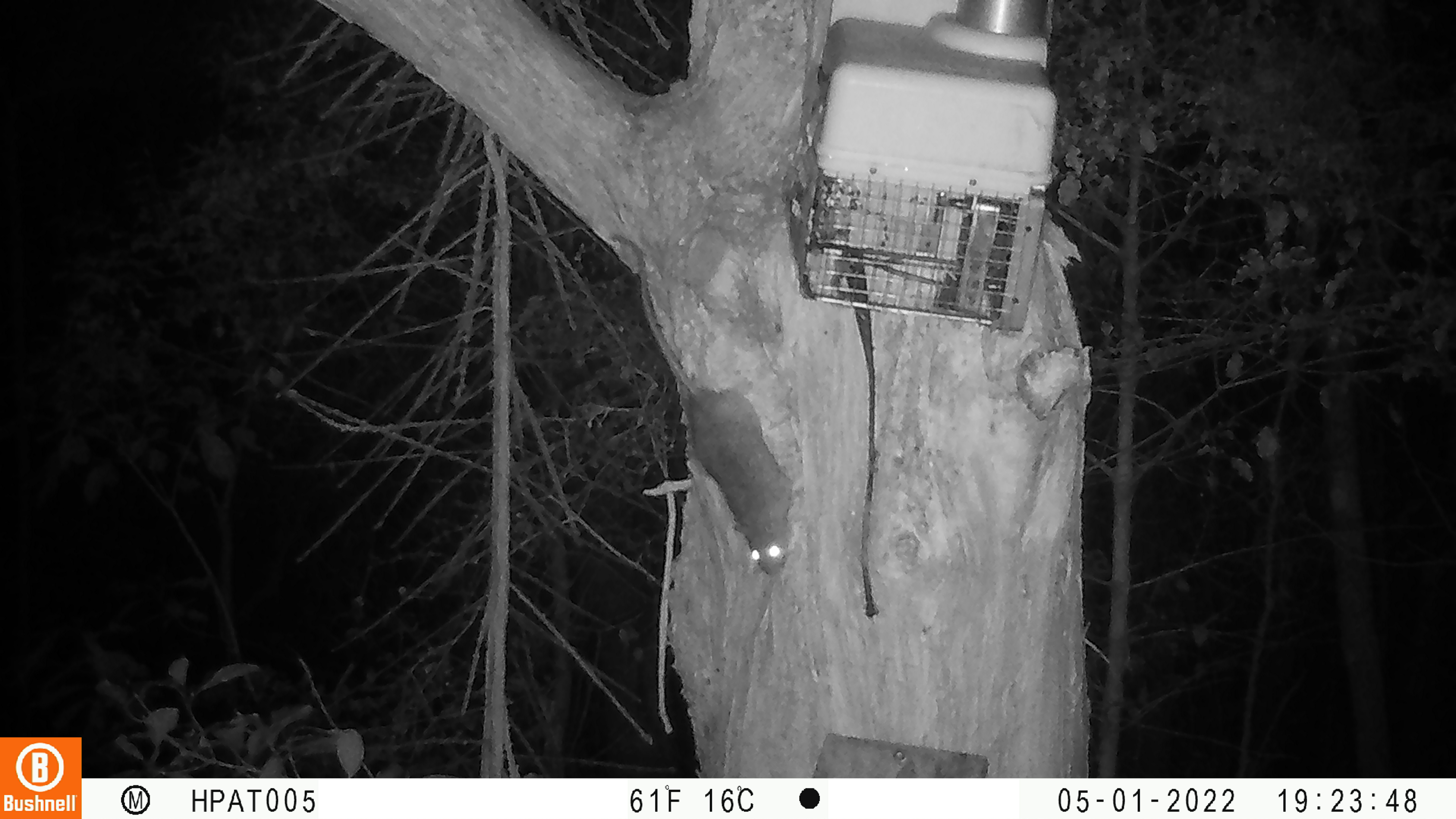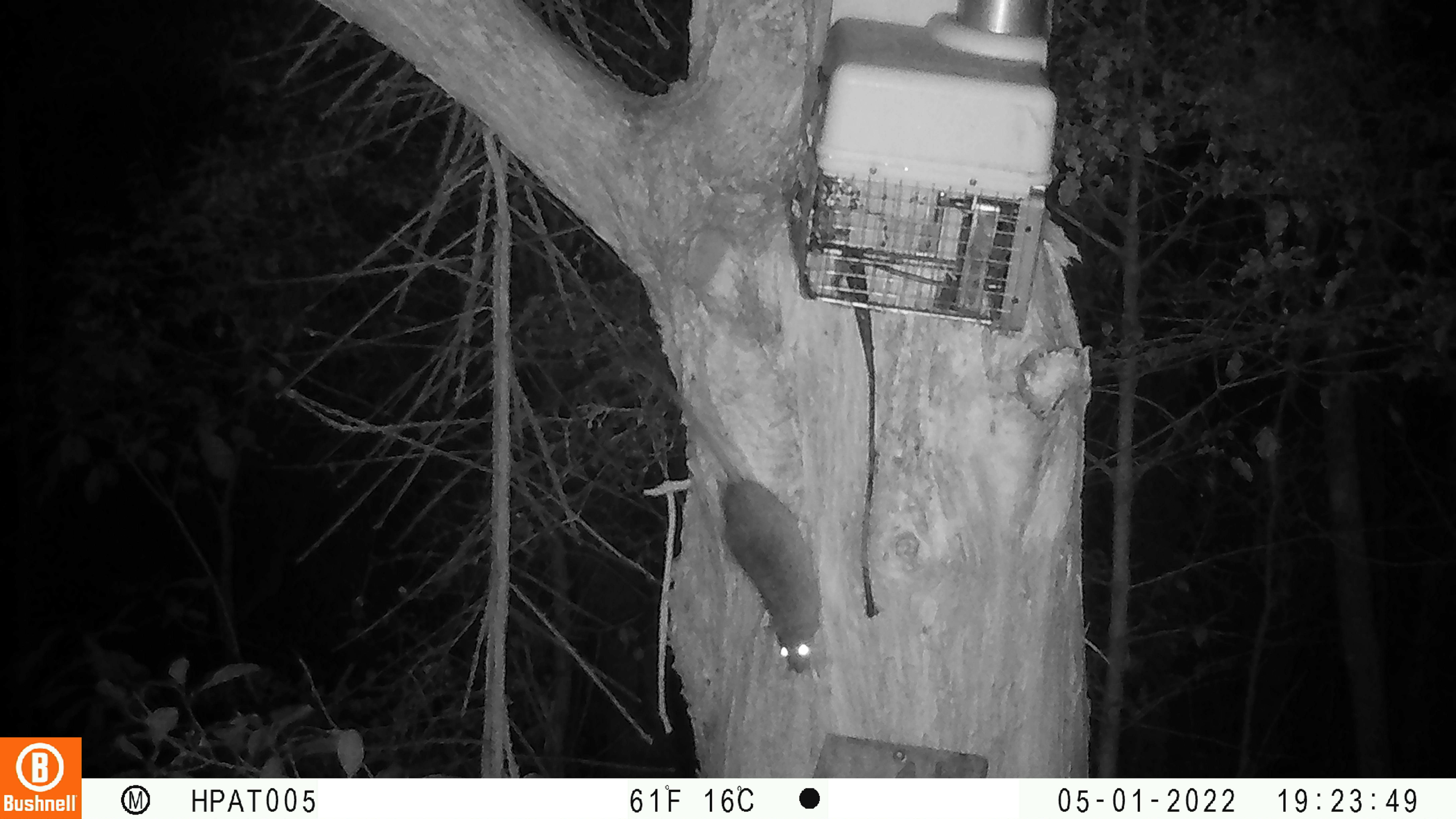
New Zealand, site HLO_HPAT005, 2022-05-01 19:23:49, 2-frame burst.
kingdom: Animalia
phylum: Chordata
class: Mammalia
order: Rodentia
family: Muridae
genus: Rattus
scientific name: Rattus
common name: rat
Rat (Rattus).